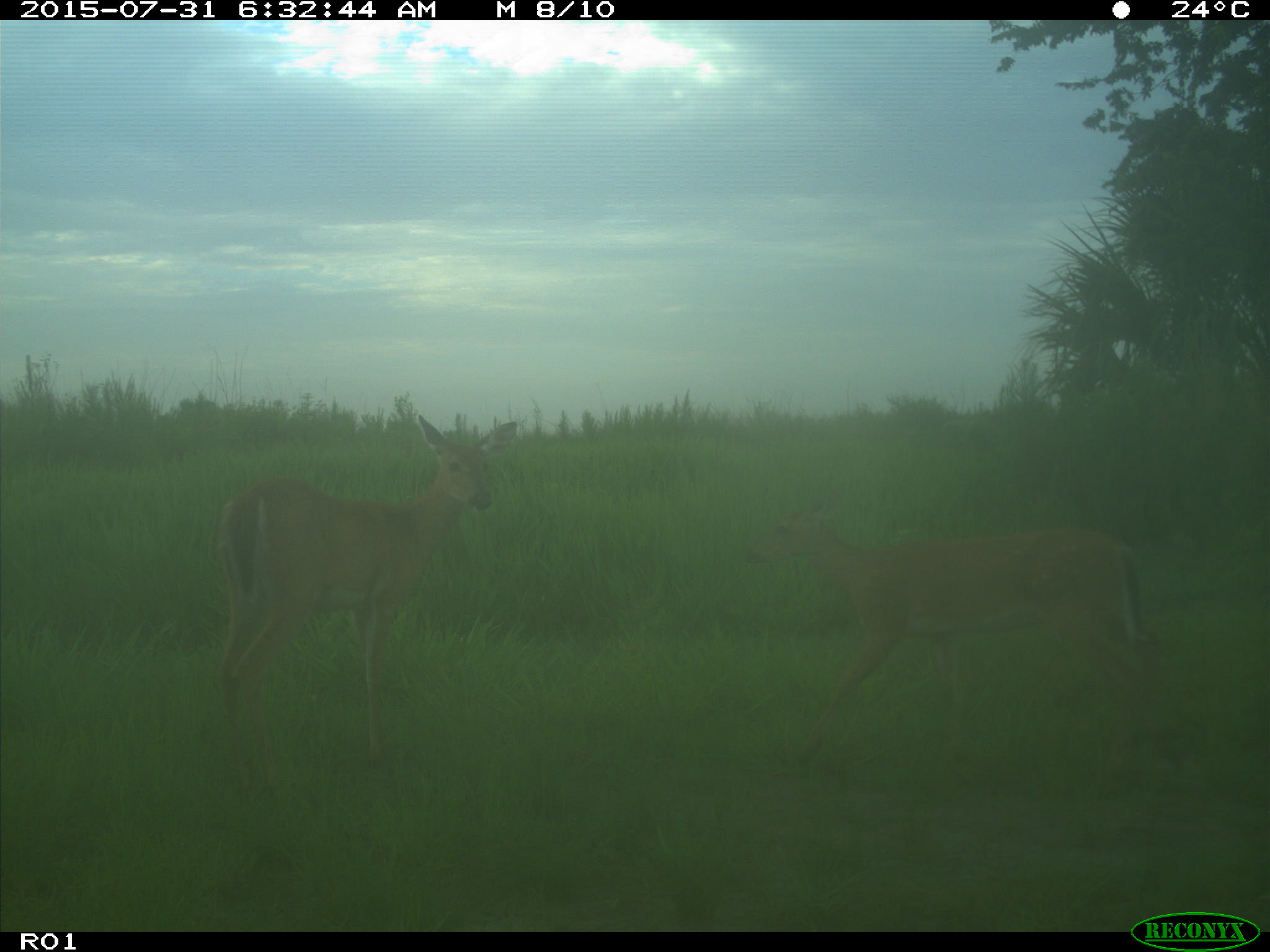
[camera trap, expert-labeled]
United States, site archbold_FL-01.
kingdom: Animalia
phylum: Chordata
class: Mammalia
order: Artiodactyla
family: Cervidae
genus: Odocoileus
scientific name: Odocoileus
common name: deer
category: unidentified deer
Unidentified deer (deer) (Odocoileus).